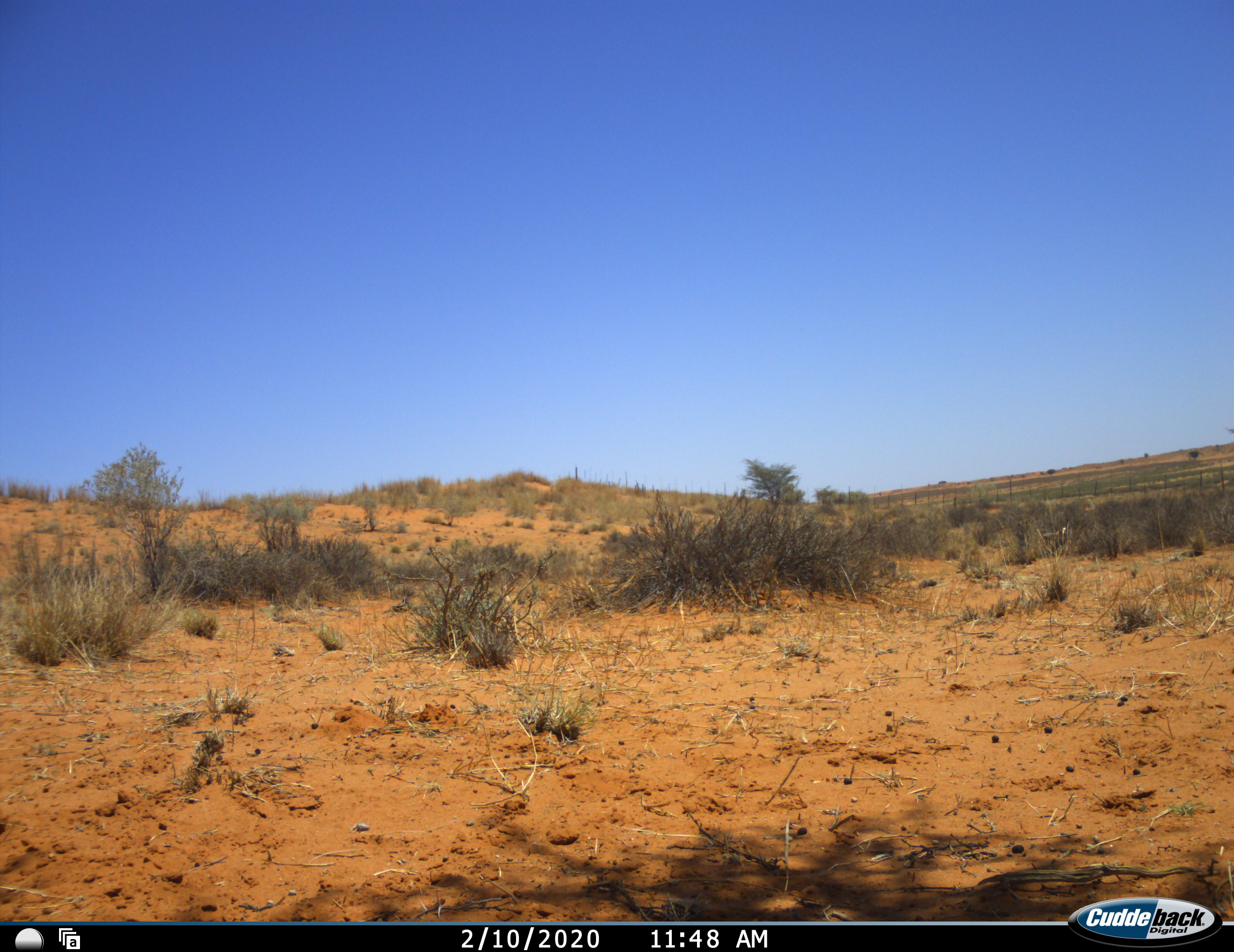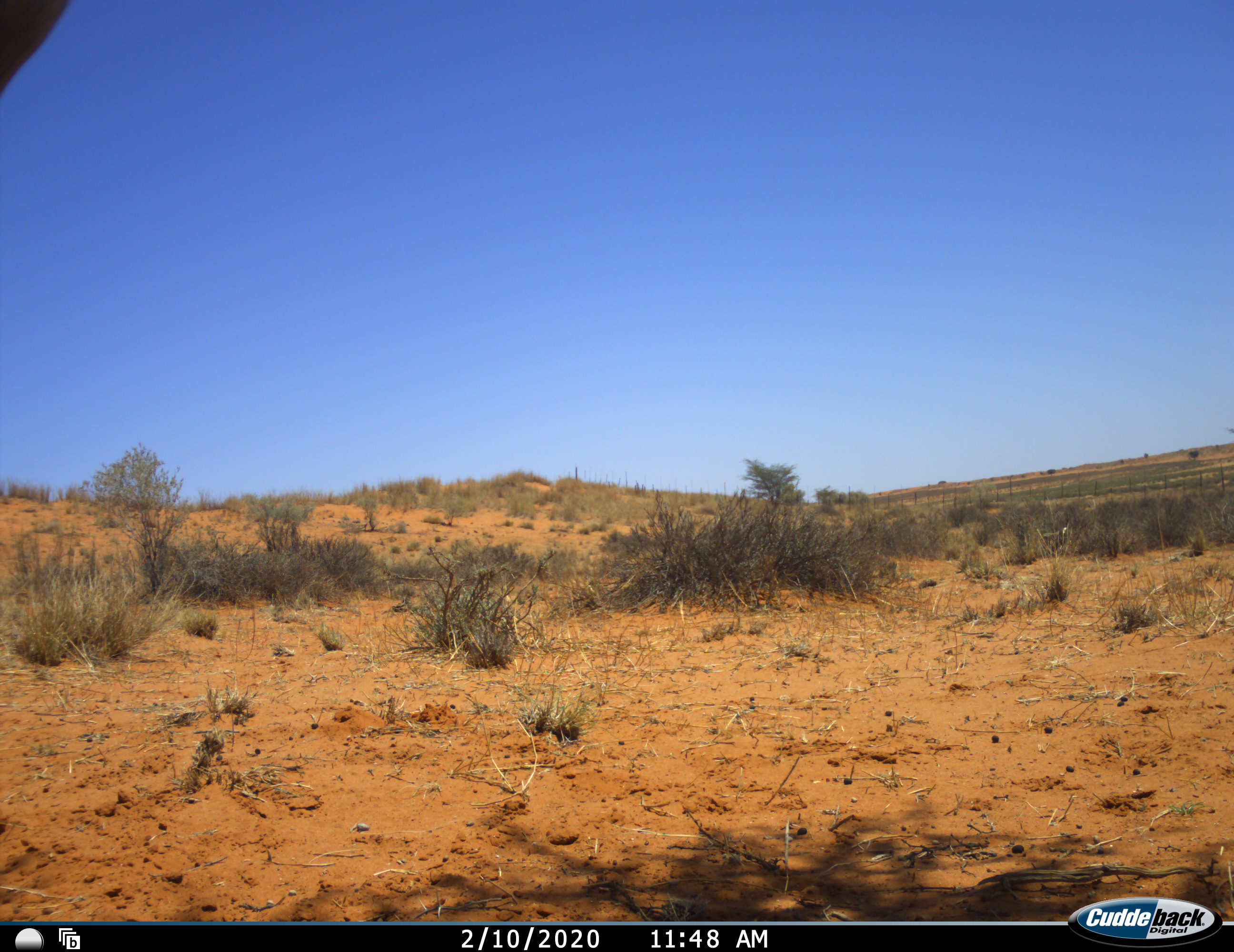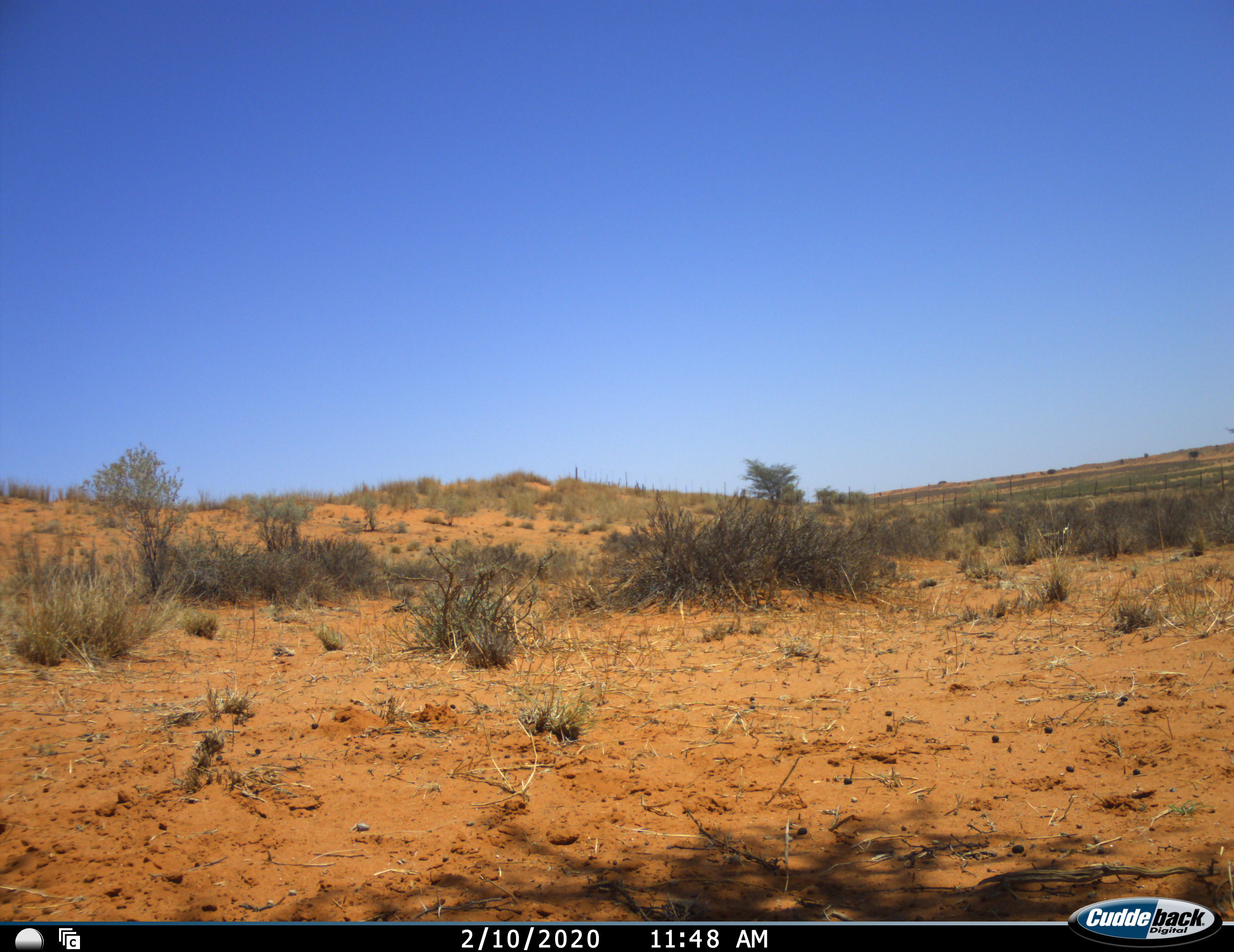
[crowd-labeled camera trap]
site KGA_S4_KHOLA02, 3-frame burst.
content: unidentified animal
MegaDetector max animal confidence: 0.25